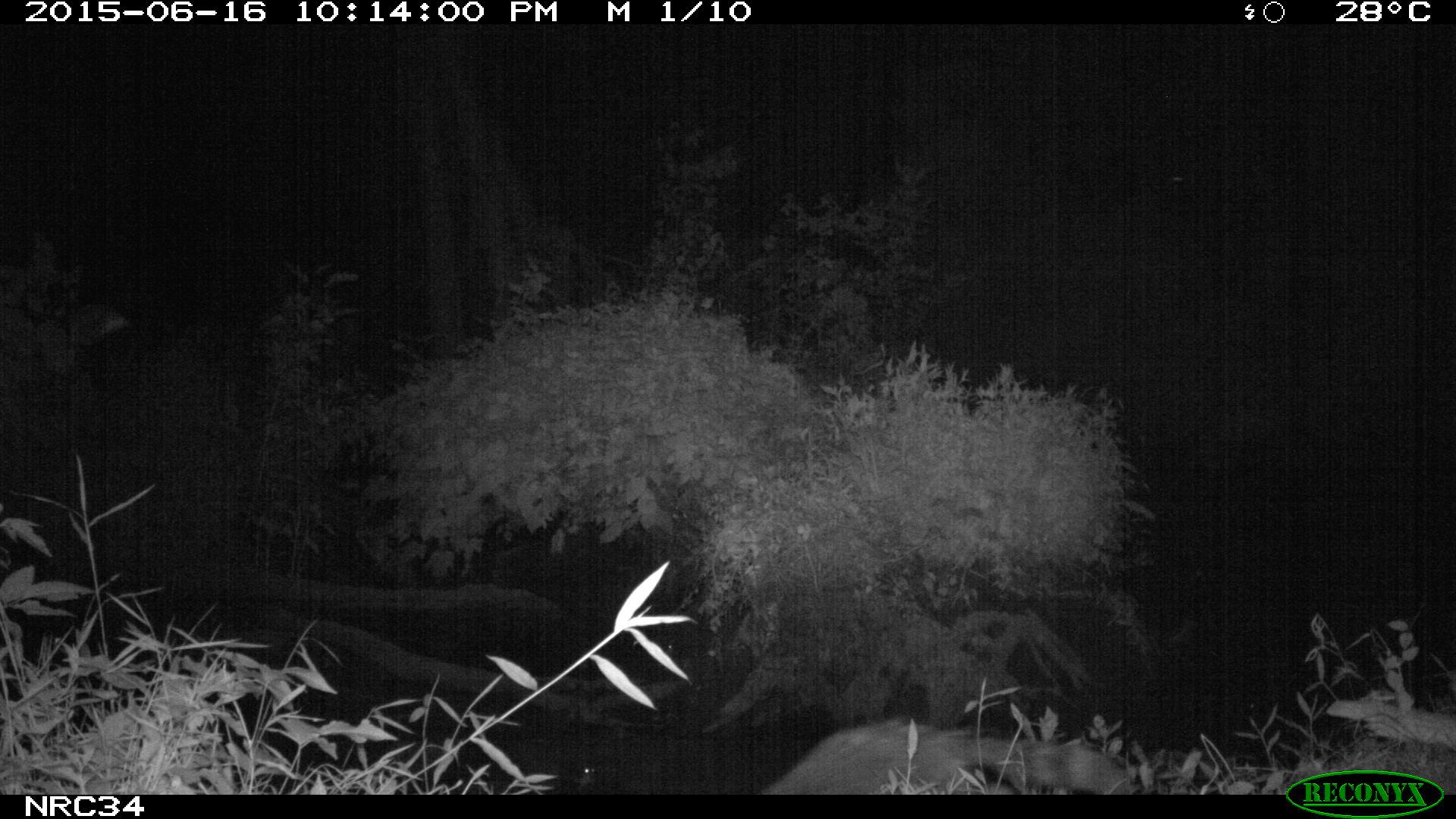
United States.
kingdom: Animalia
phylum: Chordata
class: Mammalia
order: Carnivora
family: Procyonidae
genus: Procyon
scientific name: Procyon lotor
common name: northern raccoon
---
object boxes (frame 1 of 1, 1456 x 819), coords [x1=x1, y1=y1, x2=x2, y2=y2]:
Northern Raccoon: [x1=759, y1=704, x2=1150, y2=800]